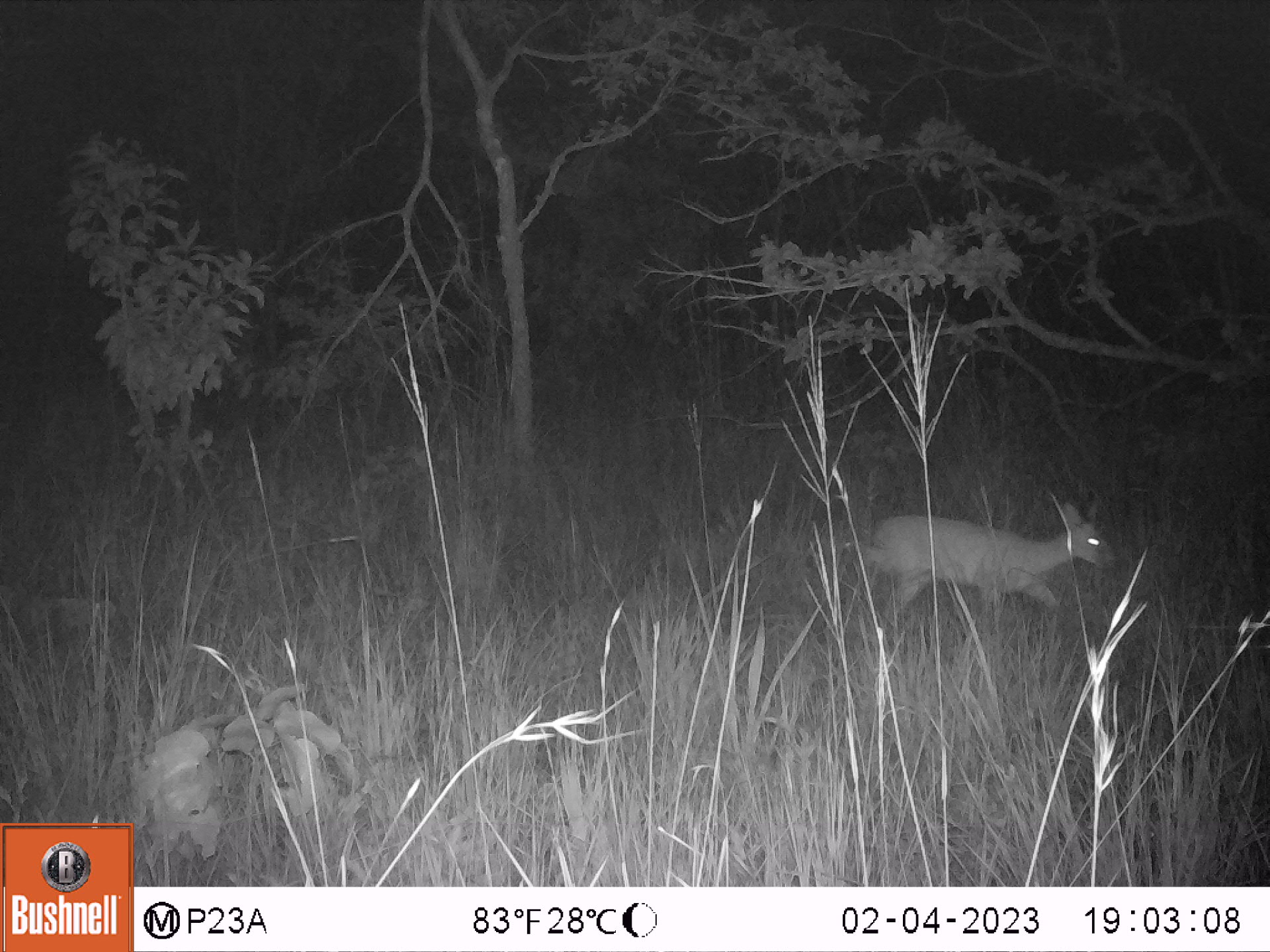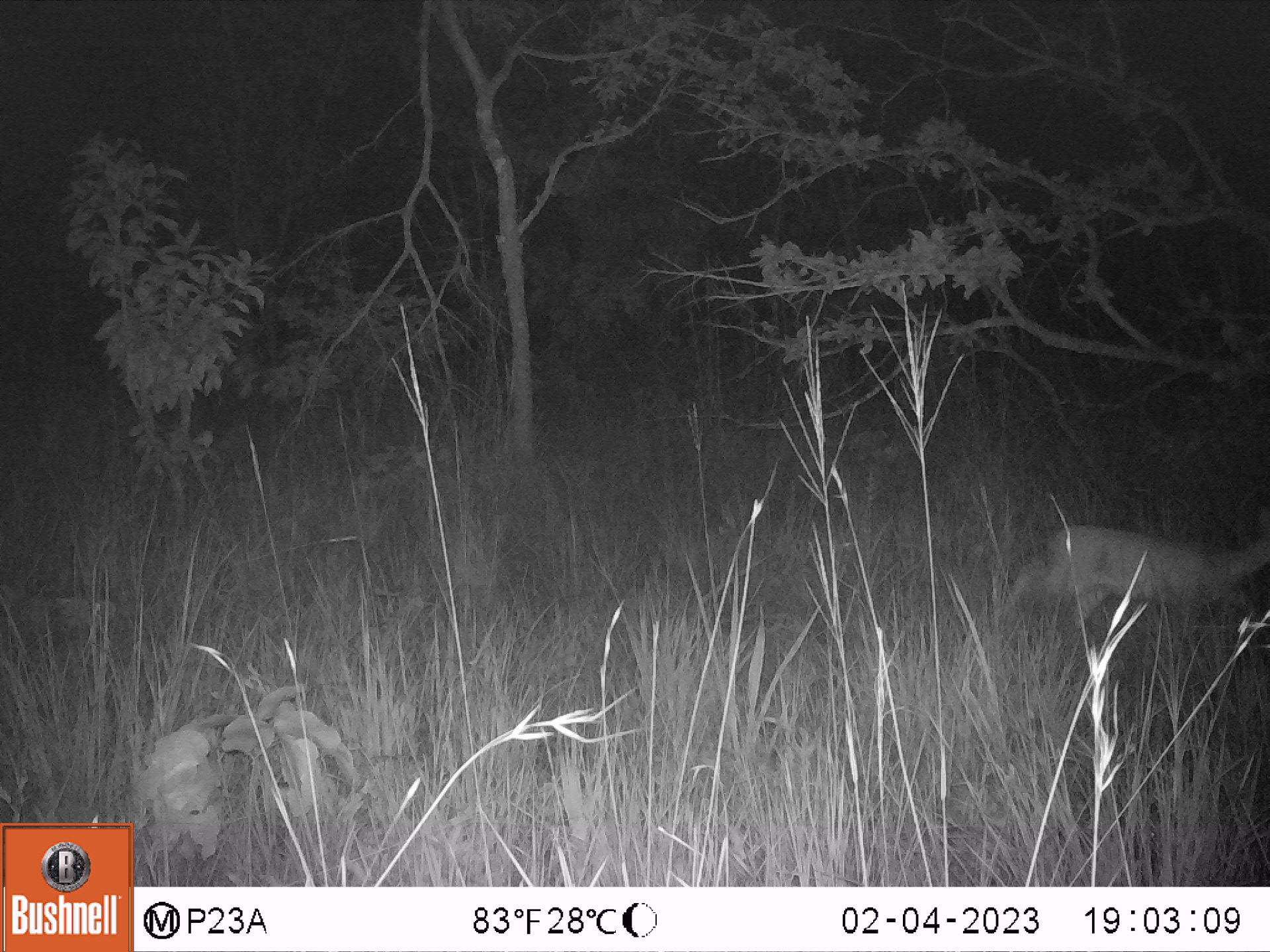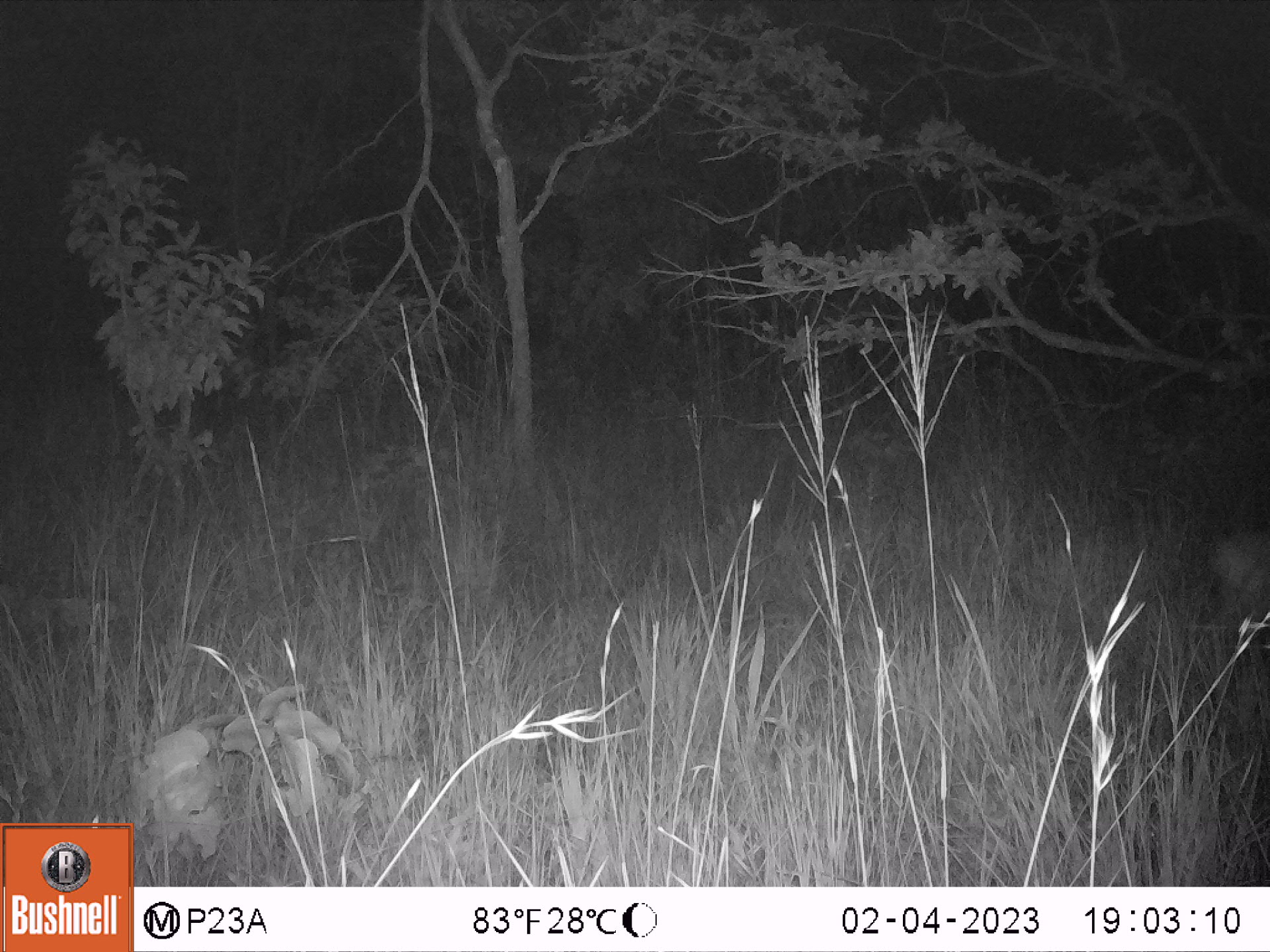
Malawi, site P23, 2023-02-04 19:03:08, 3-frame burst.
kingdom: Animalia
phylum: Chordata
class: Mammalia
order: Artiodactyla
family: Bovidae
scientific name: Antilopinae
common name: small antelope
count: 1